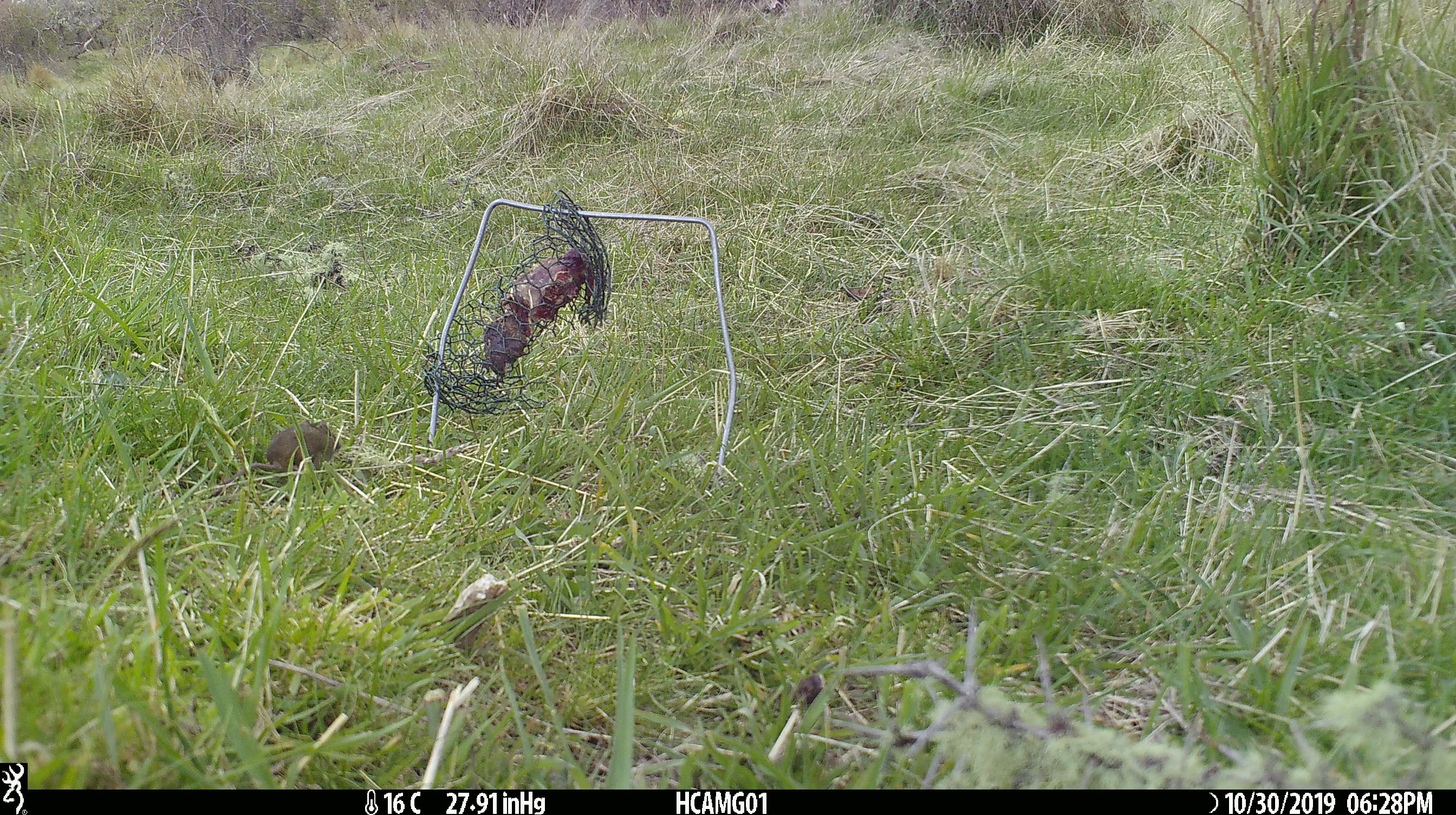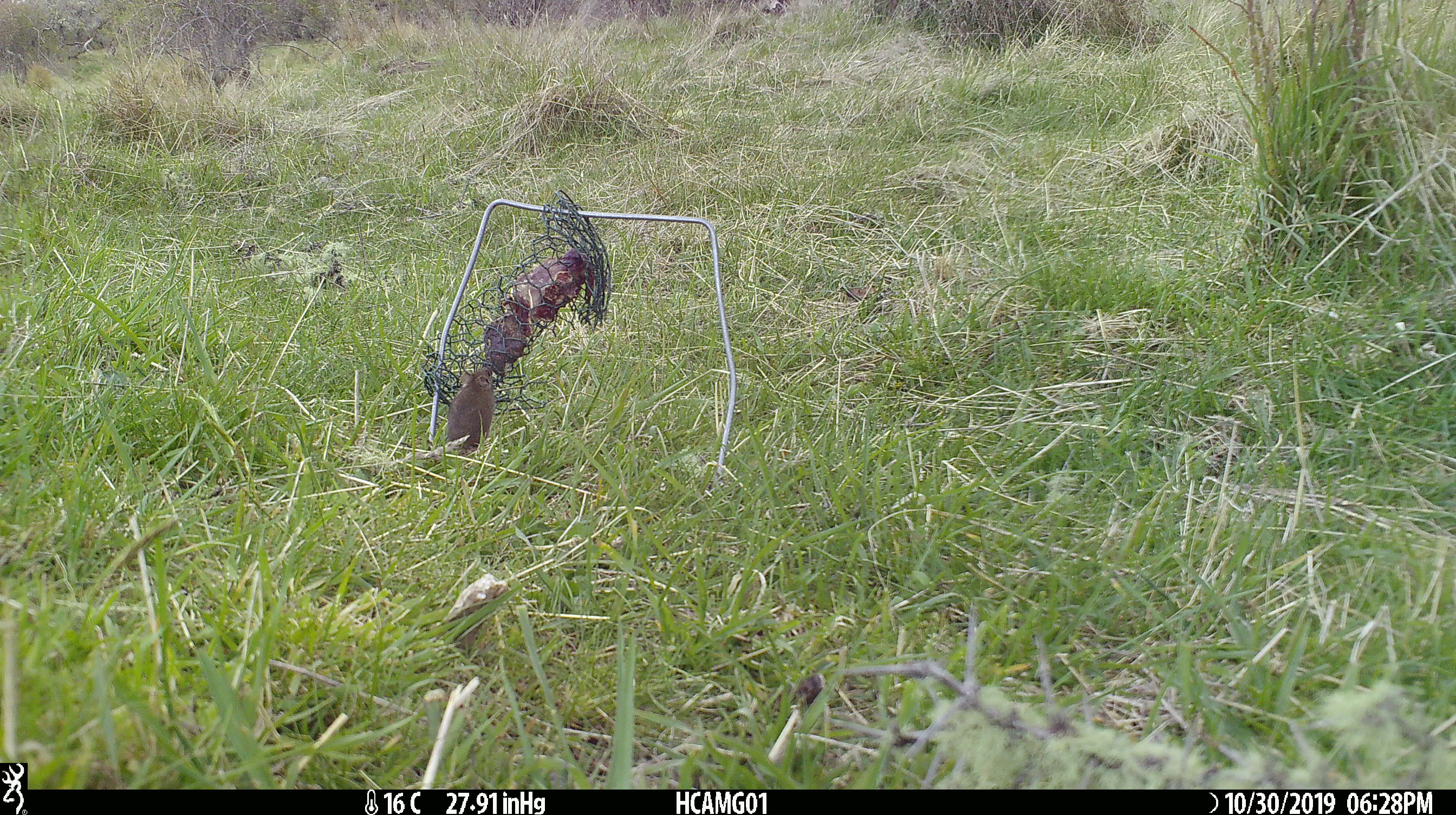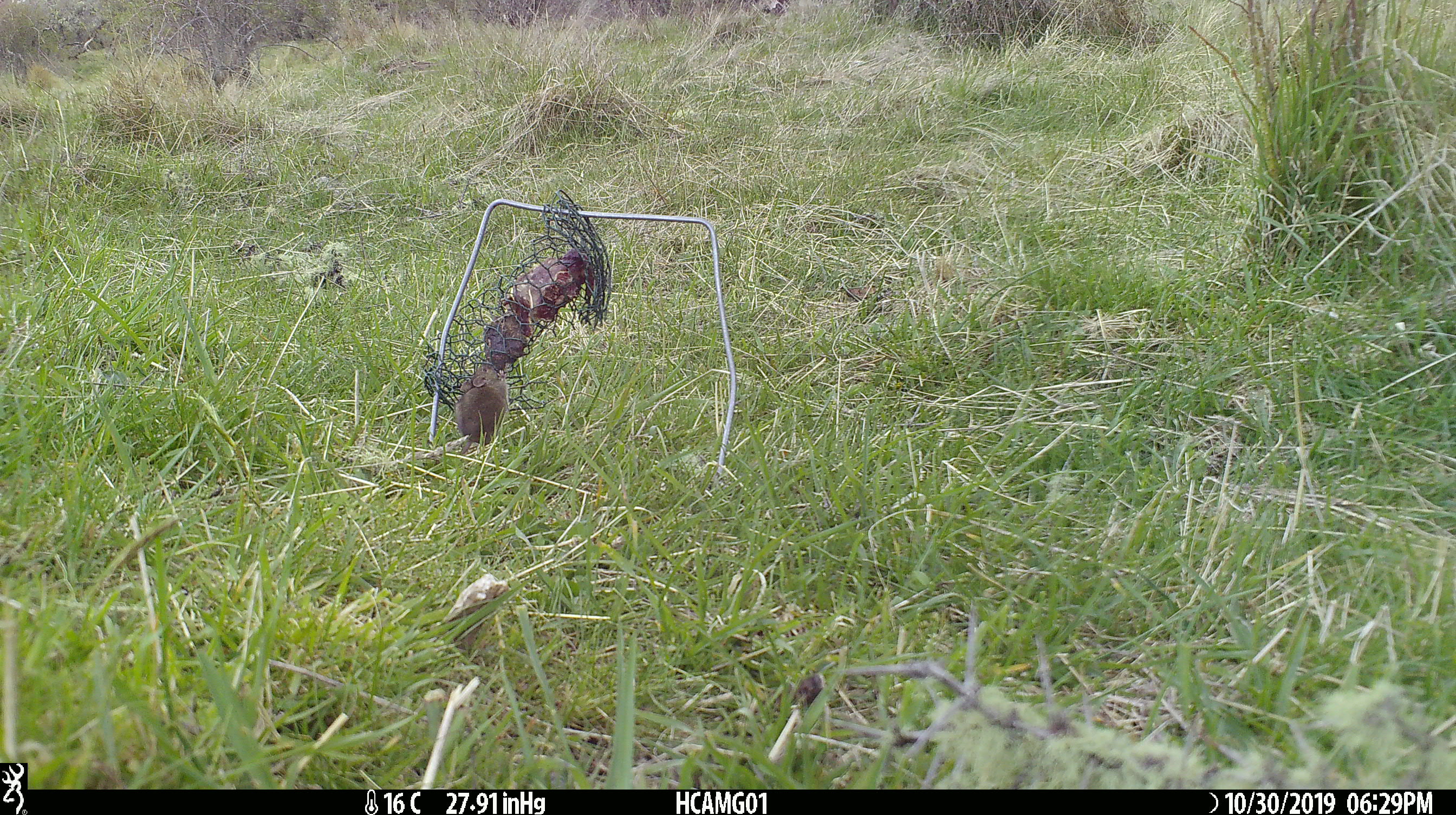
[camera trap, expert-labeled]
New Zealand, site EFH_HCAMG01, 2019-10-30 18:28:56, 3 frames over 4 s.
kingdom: Animalia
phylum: Chordata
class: Mammalia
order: Rodentia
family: Muridae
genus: Mus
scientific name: Mus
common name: mouse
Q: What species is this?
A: Mouse (Mus).